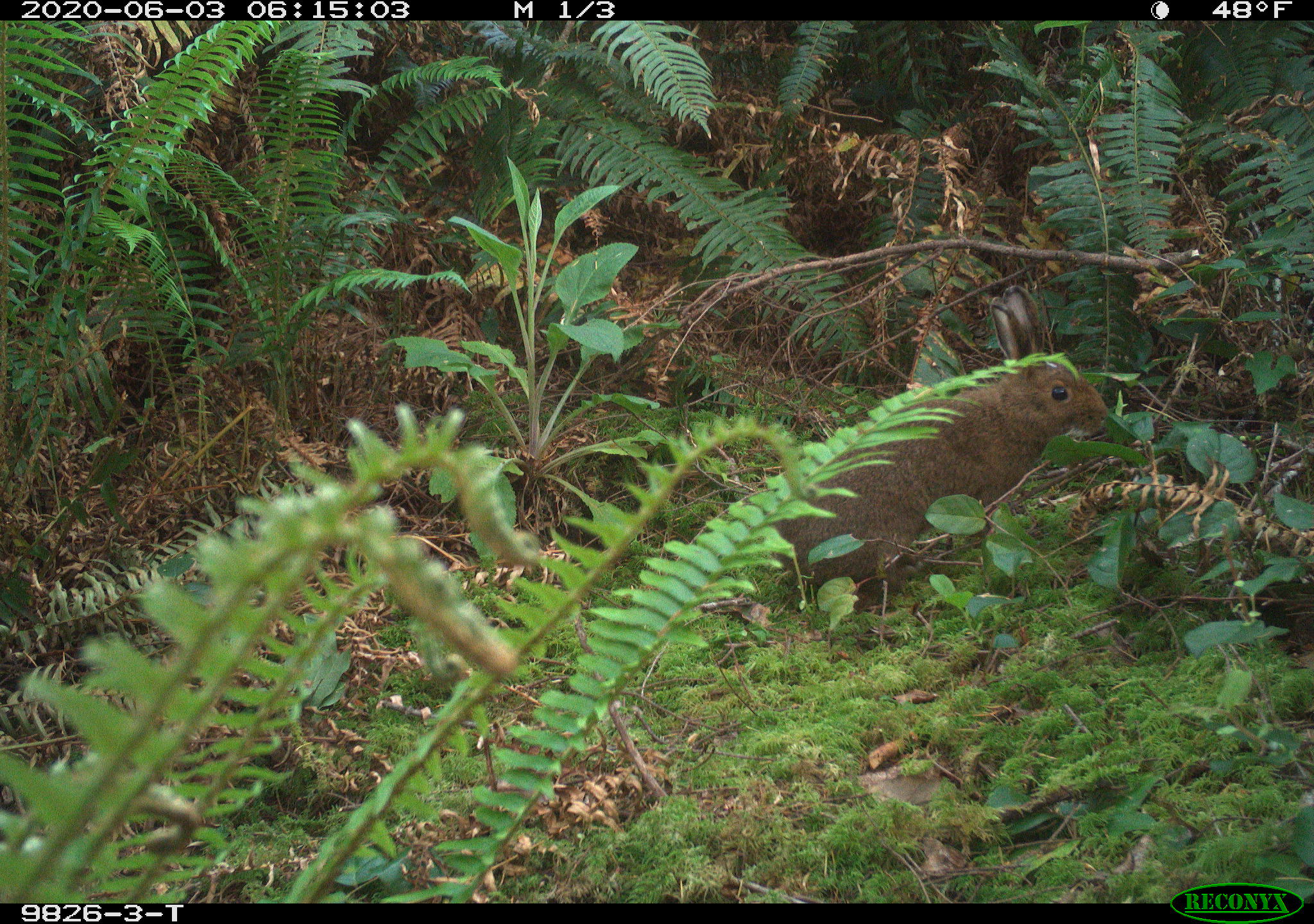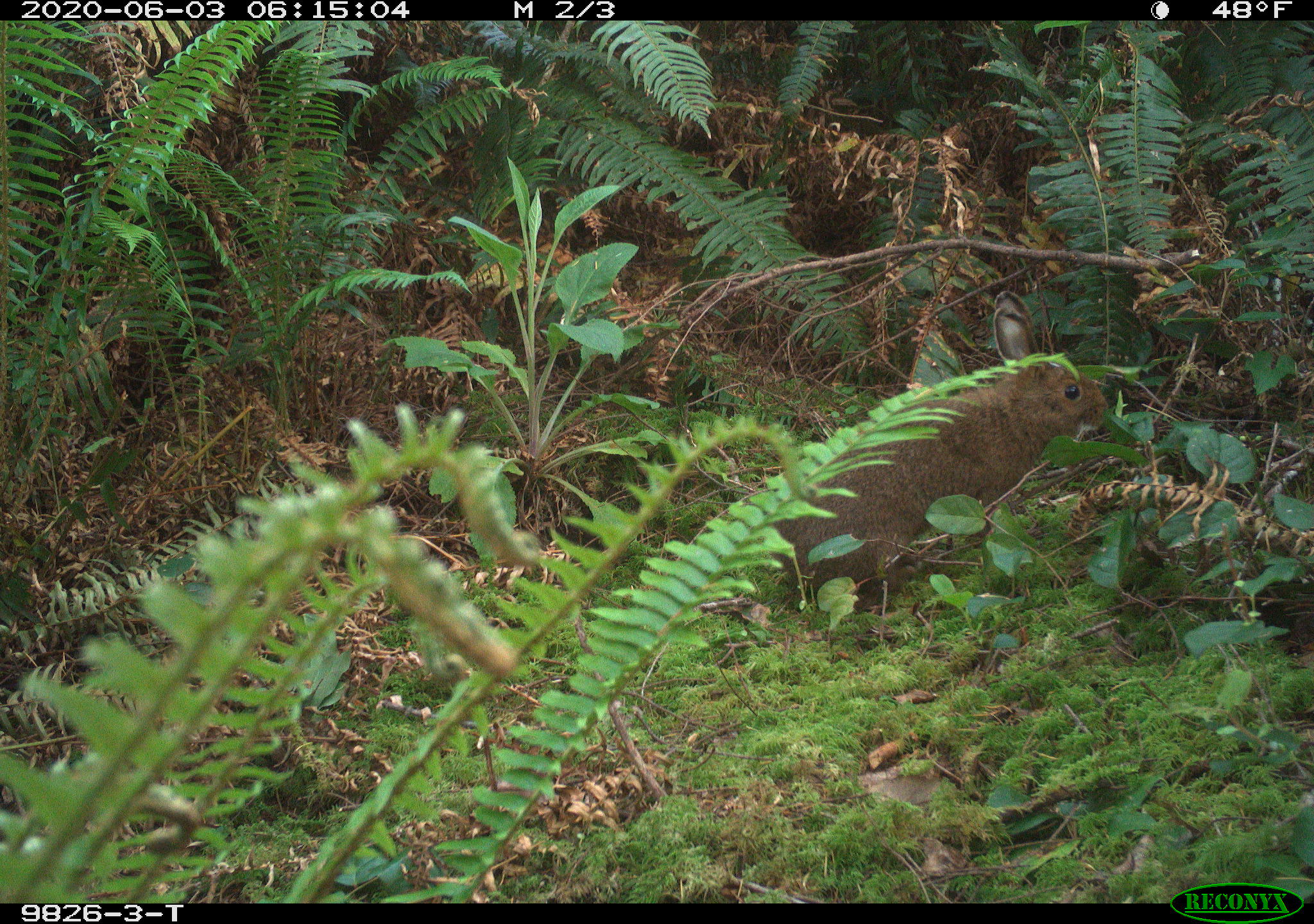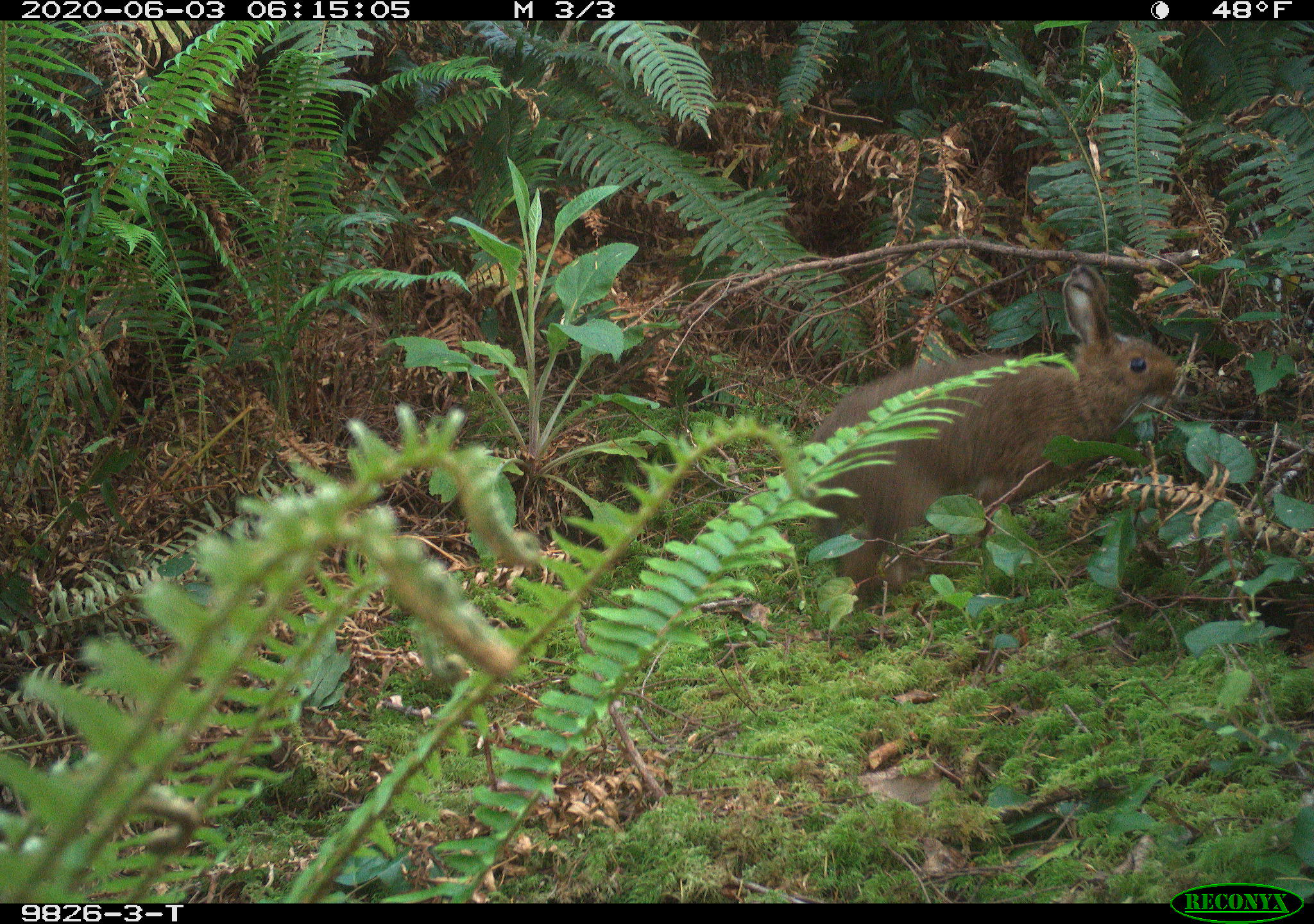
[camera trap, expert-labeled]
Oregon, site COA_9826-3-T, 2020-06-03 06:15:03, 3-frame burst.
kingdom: Animalia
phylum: Chordata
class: Mammalia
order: Lagomorpha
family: Leporidae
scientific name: Leporidae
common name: hares and rabbits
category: leporidae family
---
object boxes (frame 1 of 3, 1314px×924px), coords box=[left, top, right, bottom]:
leporidae family: box=[764, 288, 1111, 599]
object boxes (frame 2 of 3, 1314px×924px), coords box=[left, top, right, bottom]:
leporidae family: box=[777, 292, 1109, 595]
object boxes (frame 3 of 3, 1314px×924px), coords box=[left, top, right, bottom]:
leporidae family: box=[793, 263, 1188, 608]